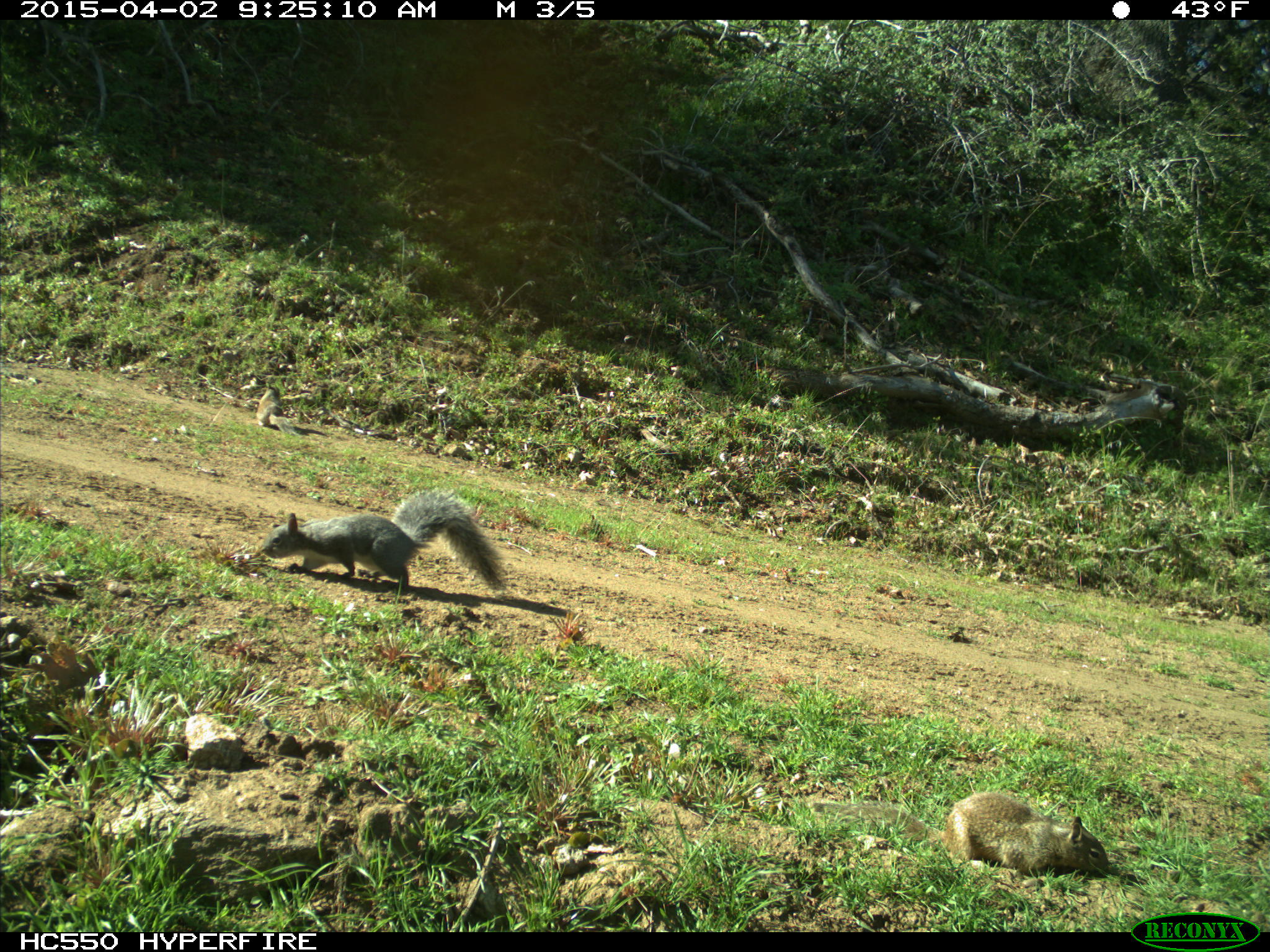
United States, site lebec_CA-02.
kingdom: Animalia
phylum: Chordata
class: Mammalia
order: Rodentia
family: Sciuridae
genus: Sciurus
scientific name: Sciurus carolinensis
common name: eastern gray squirrel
Sciurus carolinensis (eastern gray squirrel).